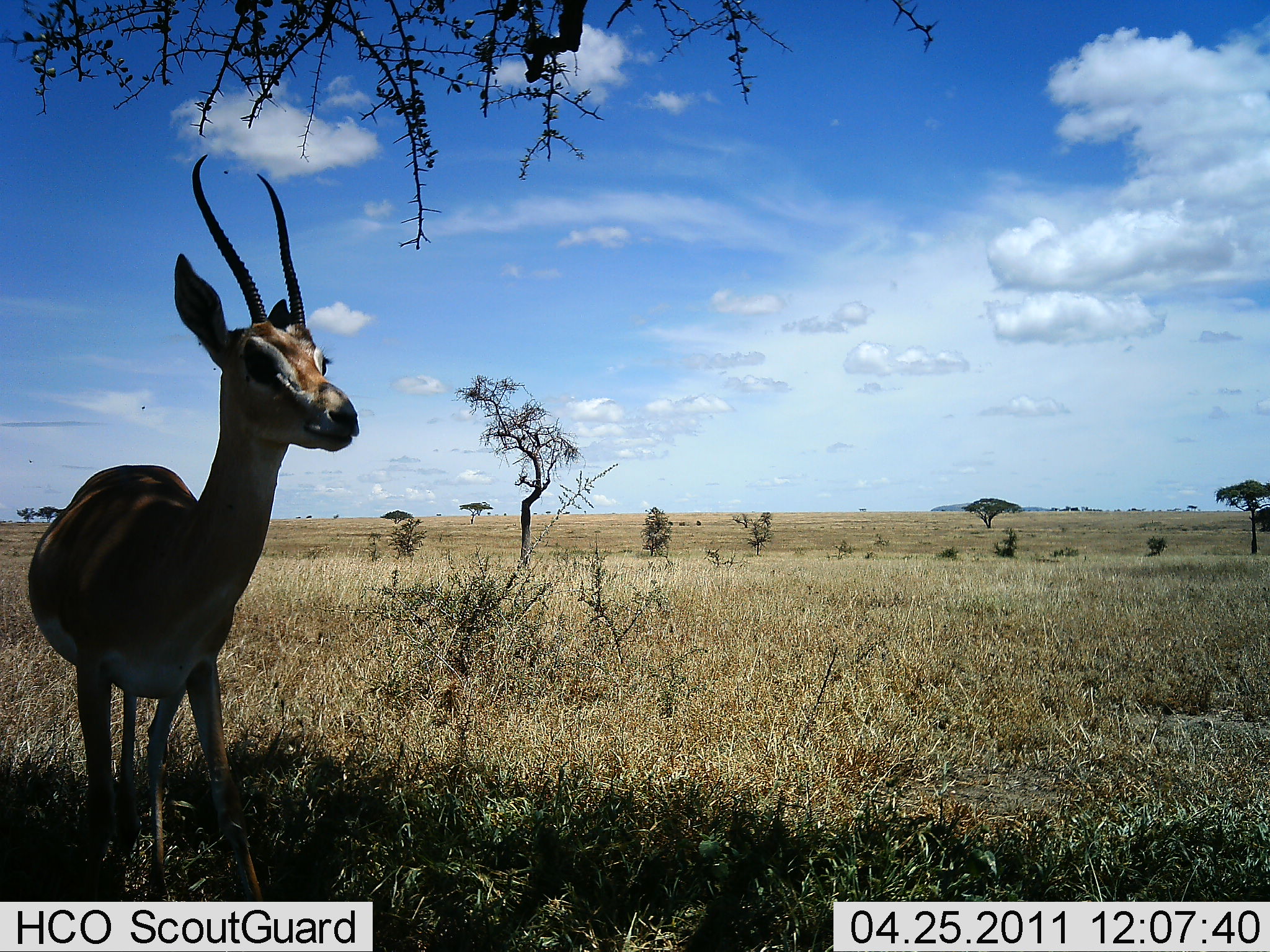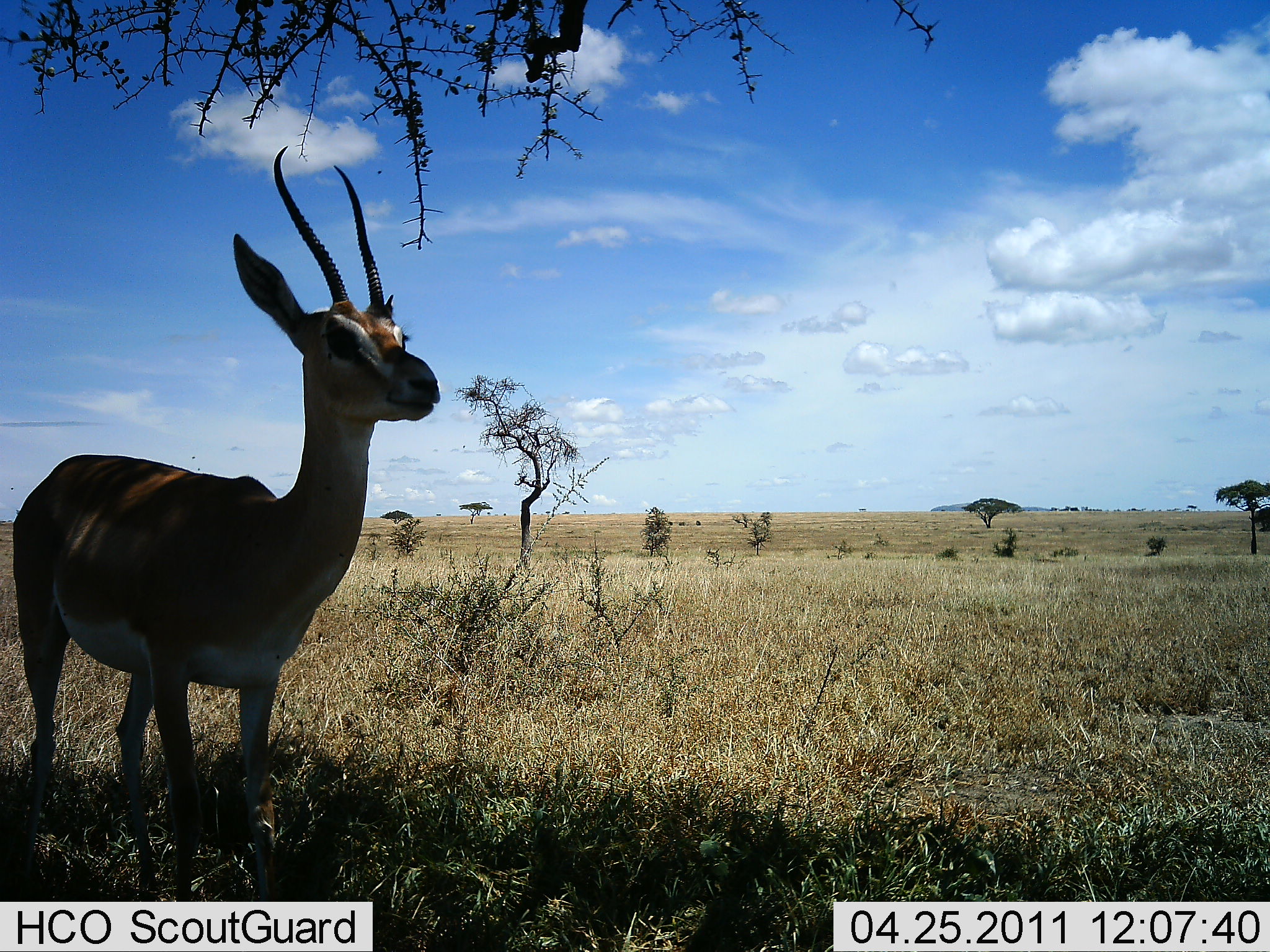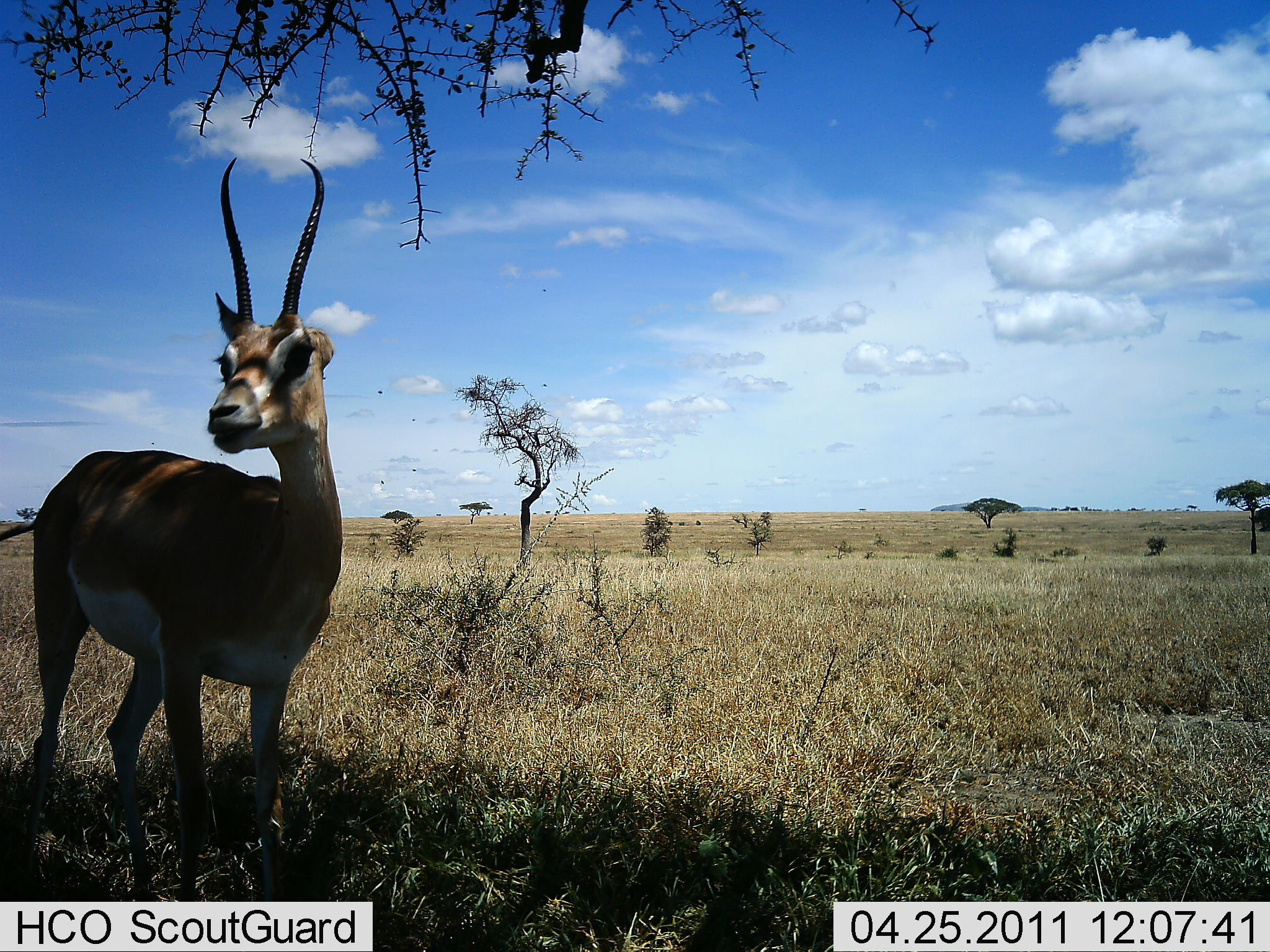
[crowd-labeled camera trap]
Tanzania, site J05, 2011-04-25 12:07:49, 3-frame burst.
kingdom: Animalia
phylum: Chordata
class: Mammalia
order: Artiodactyla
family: Bovidae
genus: Nanger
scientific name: Nanger granti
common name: grant's gazelle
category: gazellegrants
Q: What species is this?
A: Gazellegrants (grant's gazelle) (Nanger granti).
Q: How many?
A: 1.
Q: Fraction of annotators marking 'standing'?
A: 86%.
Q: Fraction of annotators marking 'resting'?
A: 7%.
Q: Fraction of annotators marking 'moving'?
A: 14%.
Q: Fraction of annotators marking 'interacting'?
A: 0%.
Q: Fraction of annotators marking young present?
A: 0%.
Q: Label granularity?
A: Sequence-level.